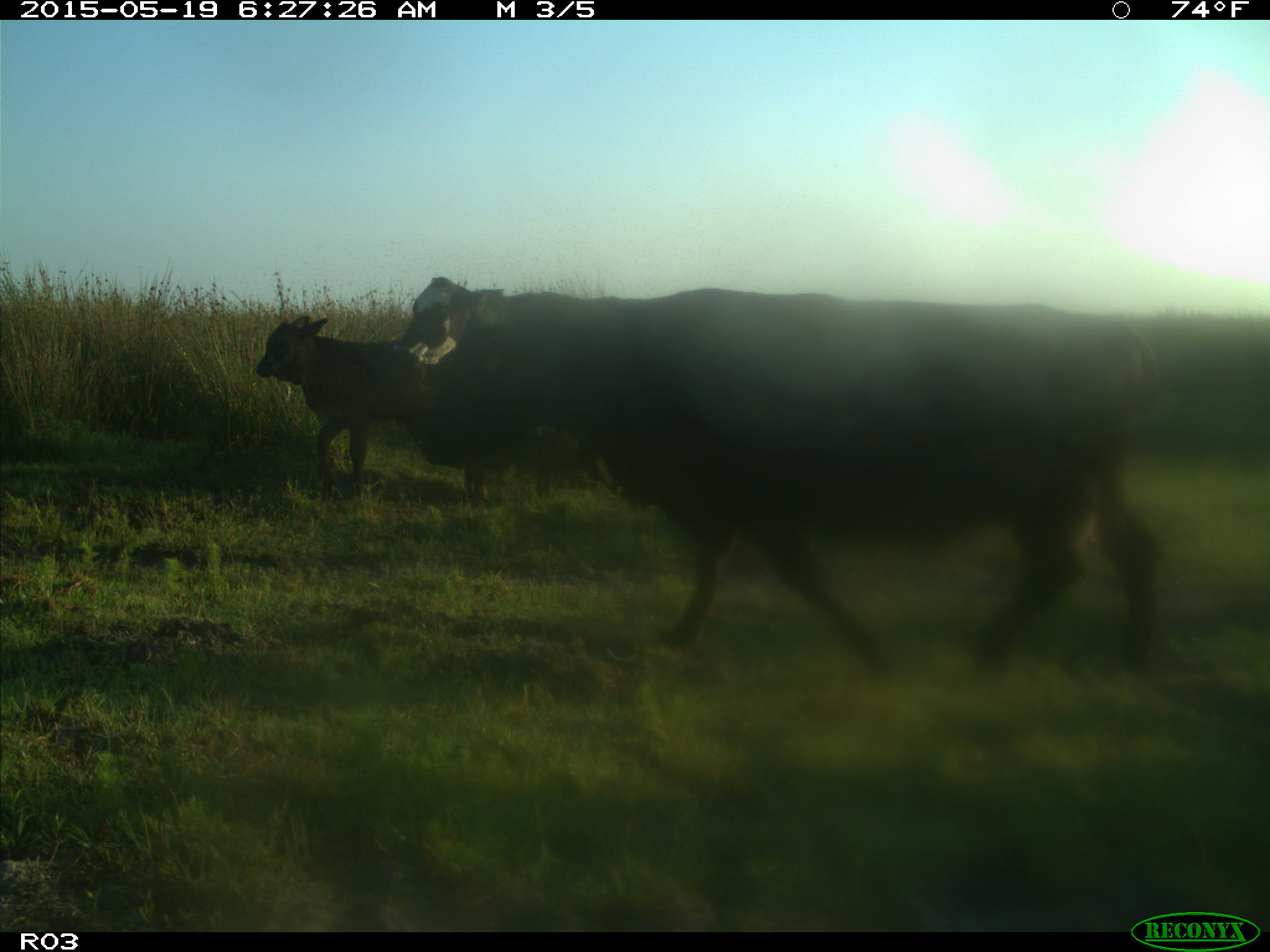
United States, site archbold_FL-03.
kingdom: Animalia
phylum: Chordata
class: Mammalia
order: Artiodactyla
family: Bovidae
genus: Bos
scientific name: Bos taurus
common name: domestic cow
Bos taurus (domestic cow).